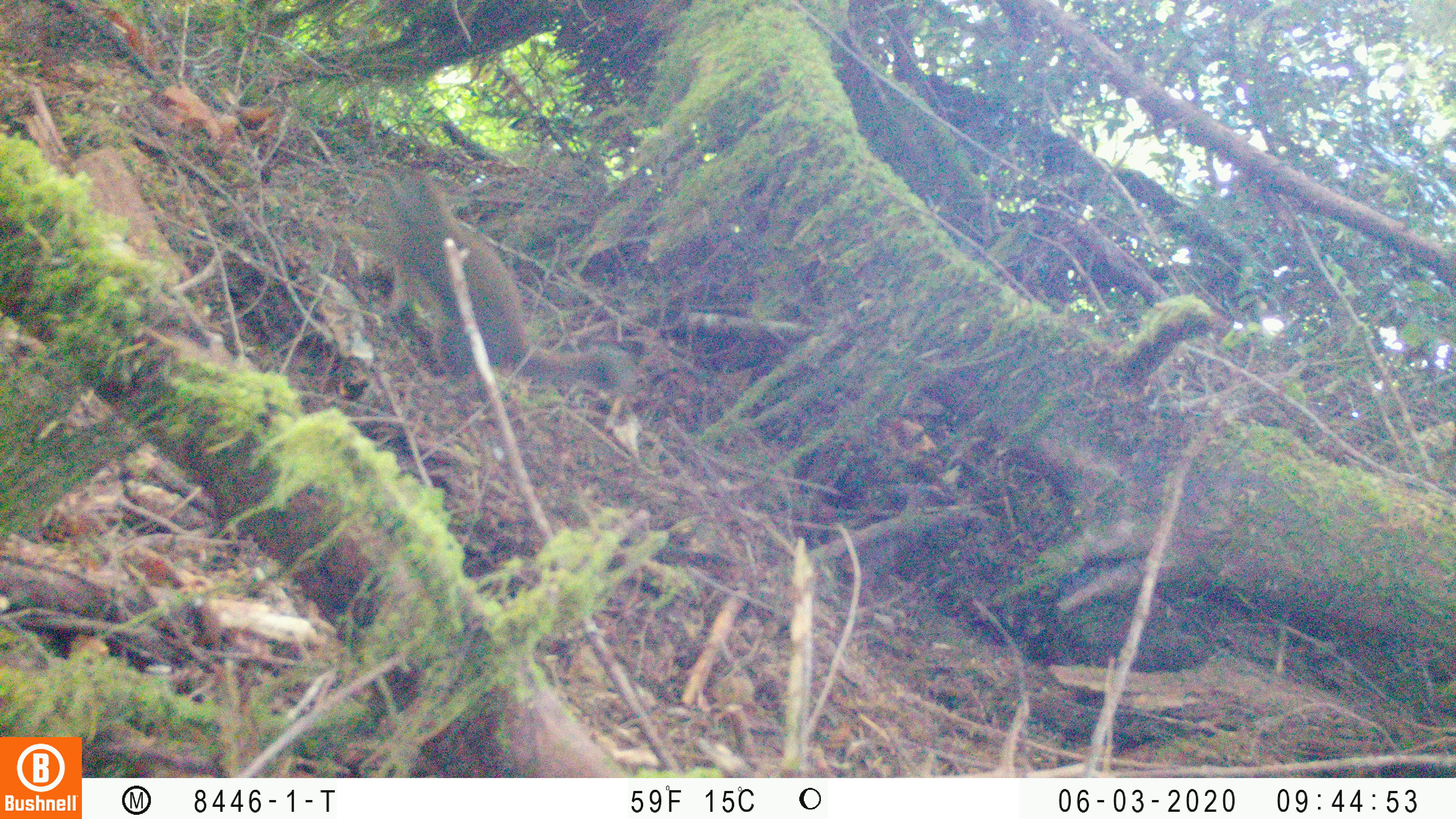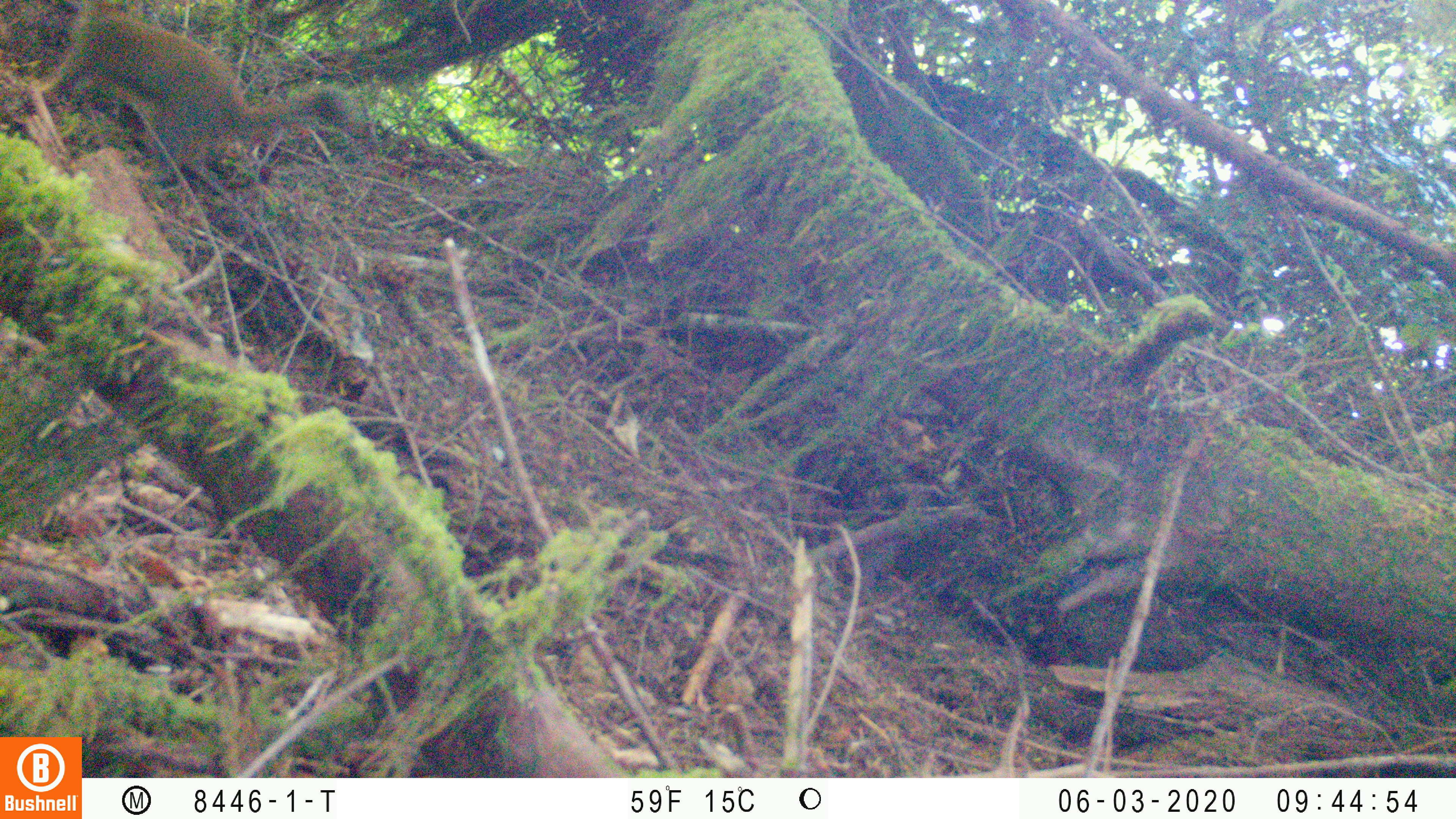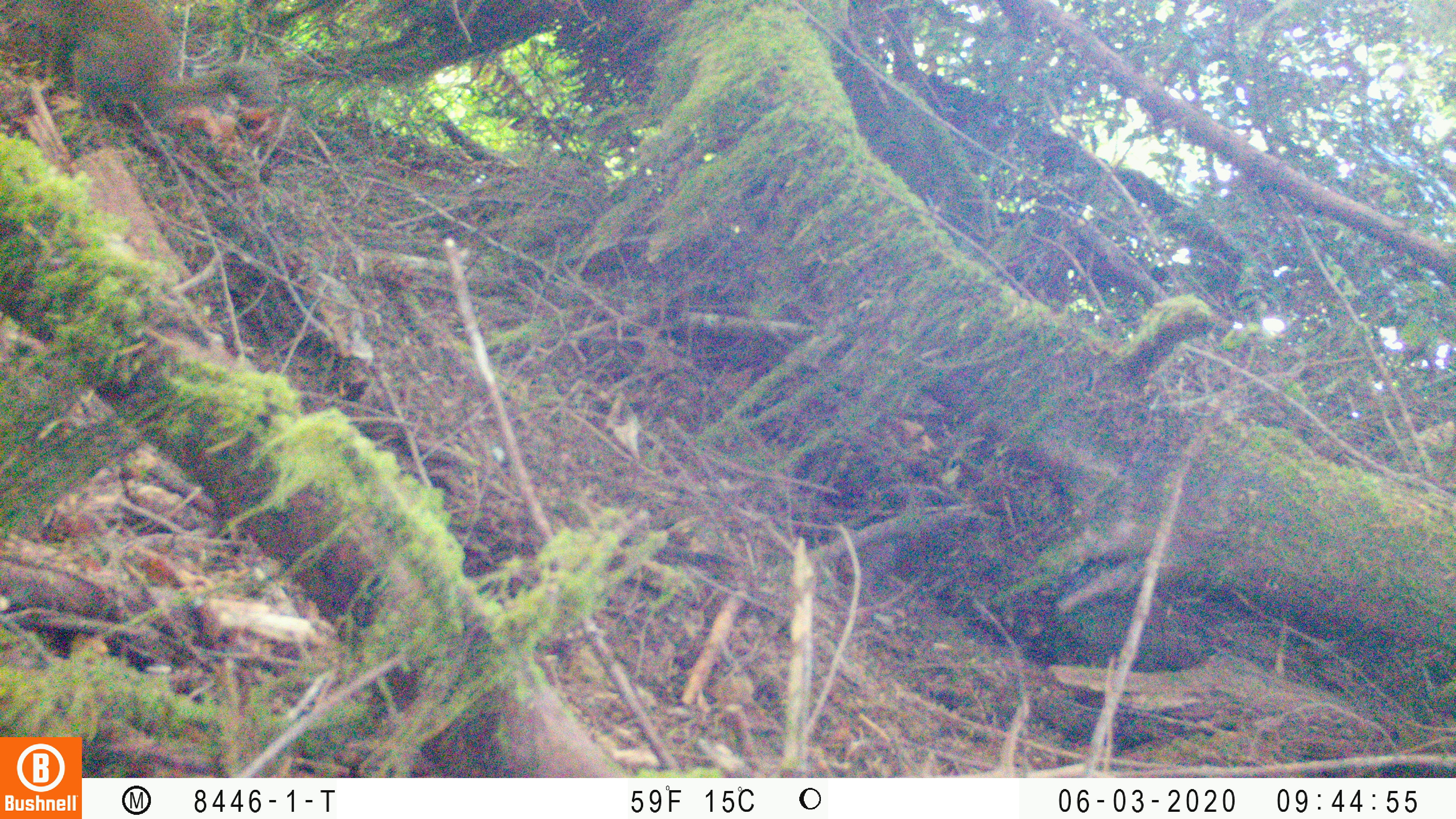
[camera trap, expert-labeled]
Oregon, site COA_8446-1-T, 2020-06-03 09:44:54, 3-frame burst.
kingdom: Animalia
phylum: Chordata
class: Mammalia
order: Rodentia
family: Sciuridae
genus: Tamiasciurus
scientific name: Tamiasciurus douglasii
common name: douglas squirrel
Douglas squirrel (Tamiasciurus douglasii).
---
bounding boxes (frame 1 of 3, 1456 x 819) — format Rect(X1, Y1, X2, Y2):
douglas squirrel: Rect(369, 171, 620, 393)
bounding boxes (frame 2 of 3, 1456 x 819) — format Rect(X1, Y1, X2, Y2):
douglas squirrel: Rect(53, 6, 343, 163)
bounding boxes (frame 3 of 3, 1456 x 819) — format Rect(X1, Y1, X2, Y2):
douglas squirrel: Rect(28, 2, 268, 127)